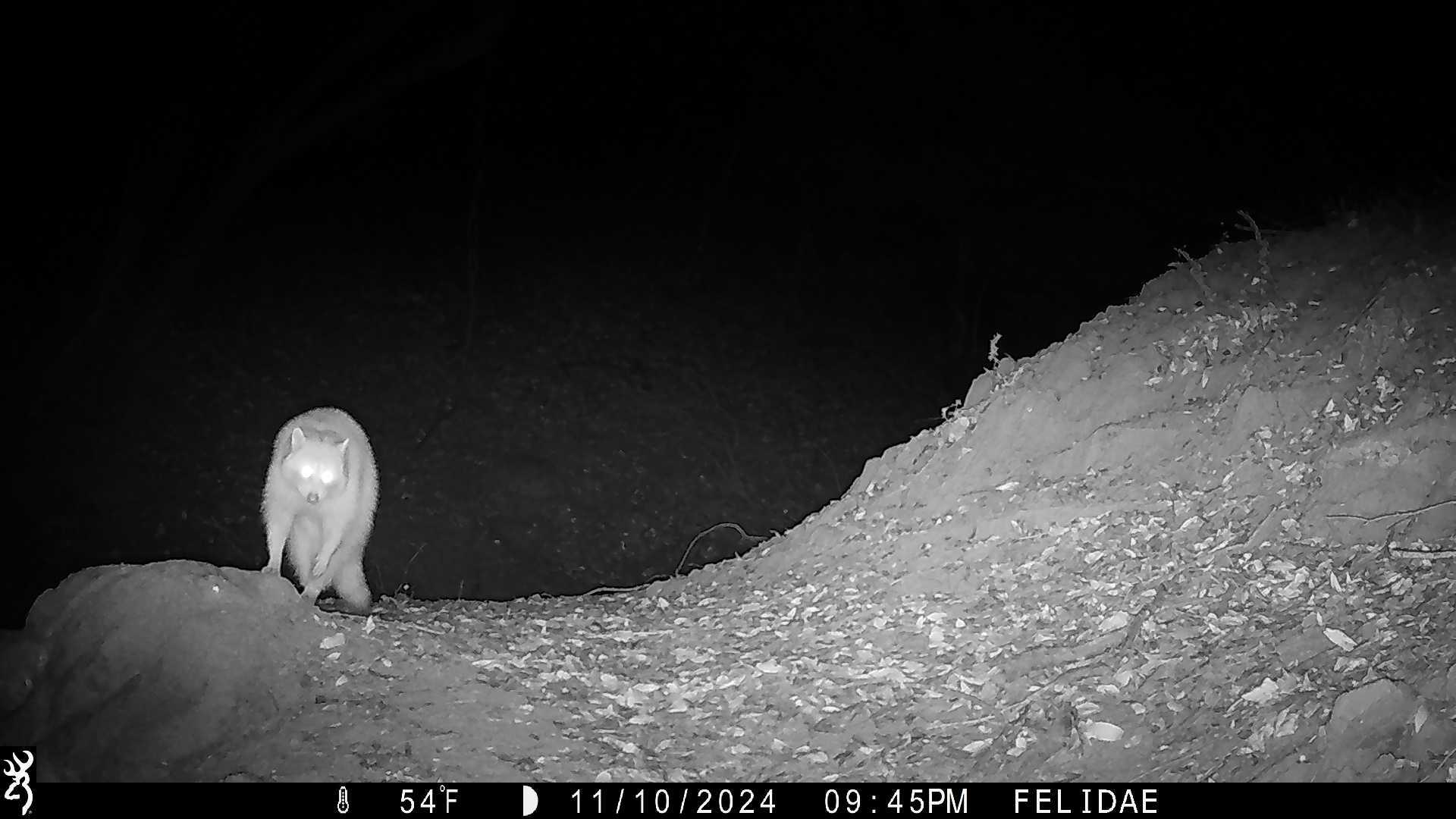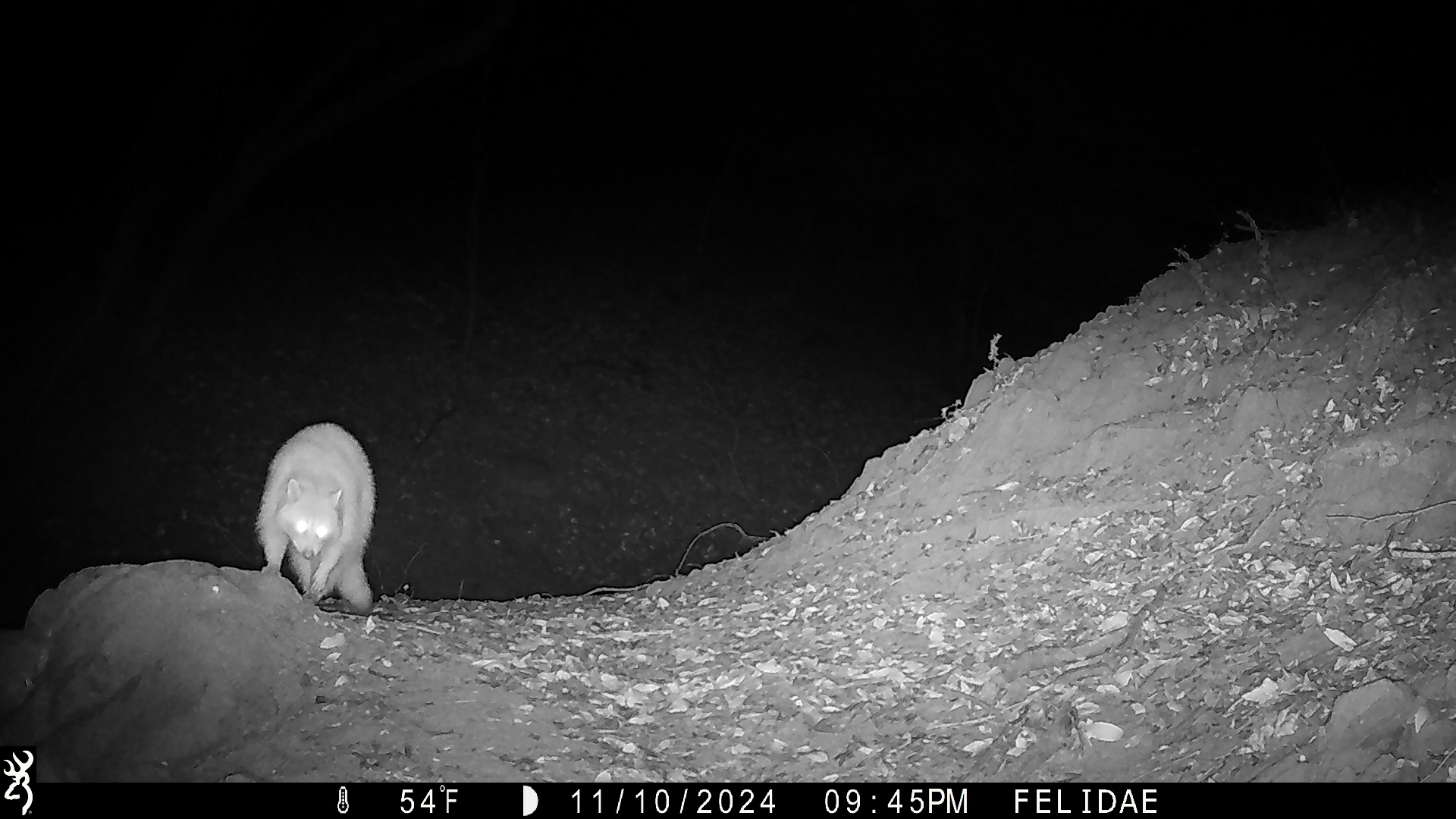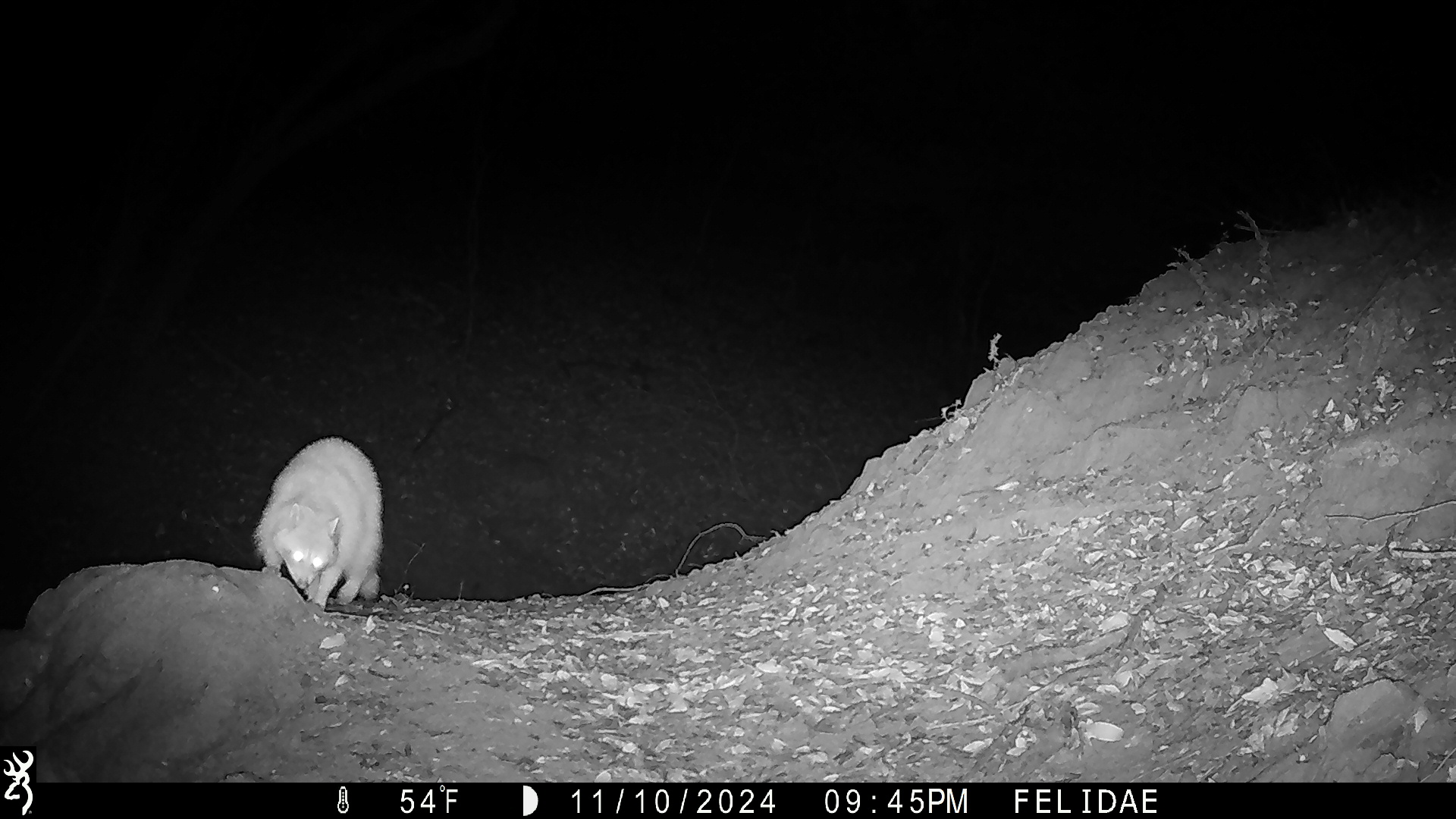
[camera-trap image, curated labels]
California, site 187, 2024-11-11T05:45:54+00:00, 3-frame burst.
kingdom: Animalia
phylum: Chordata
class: Mammalia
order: Carnivora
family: Procyonidae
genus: Procyon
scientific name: Procyon lotor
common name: raccoon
Raccoon (Procyon lotor).